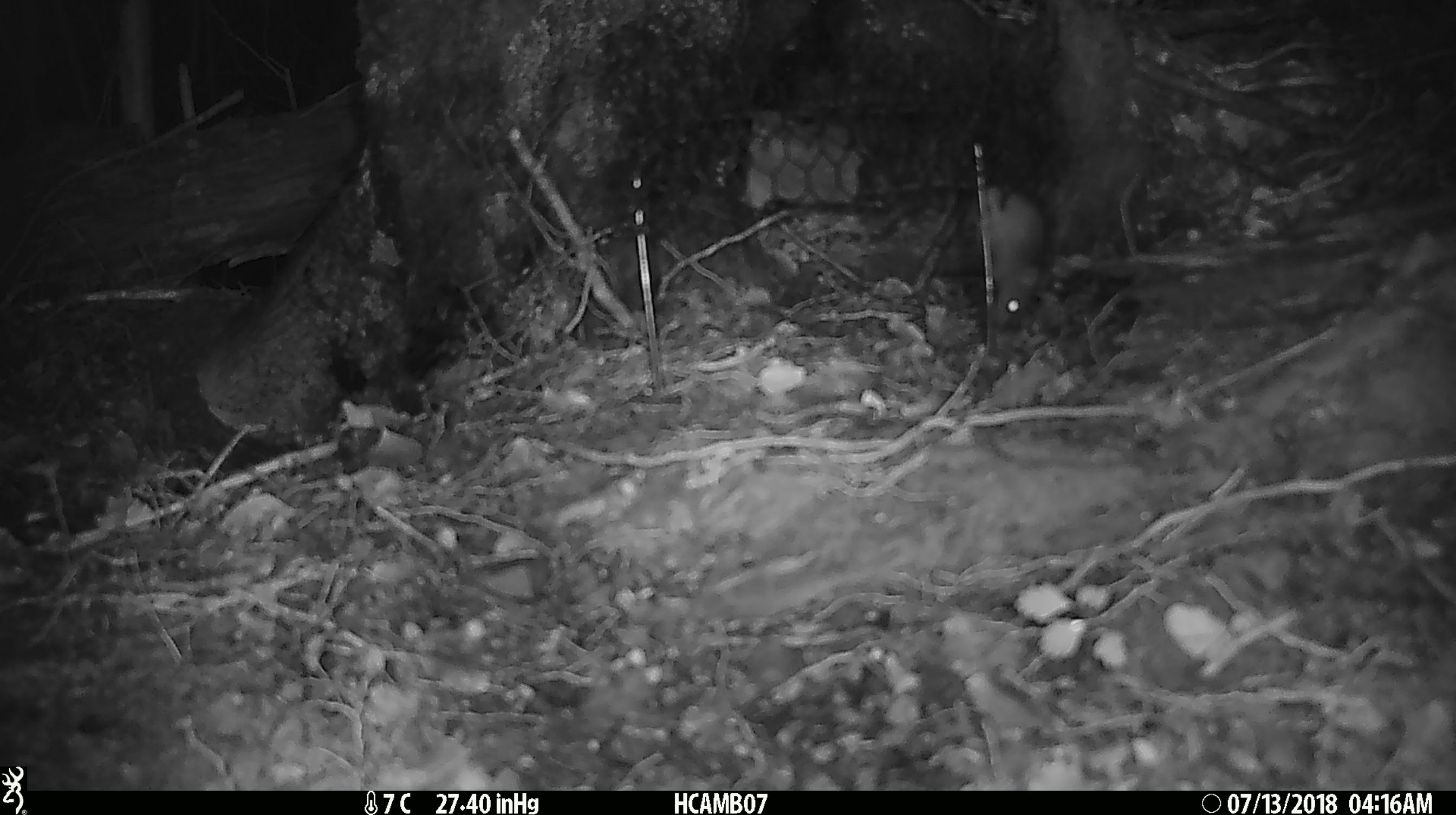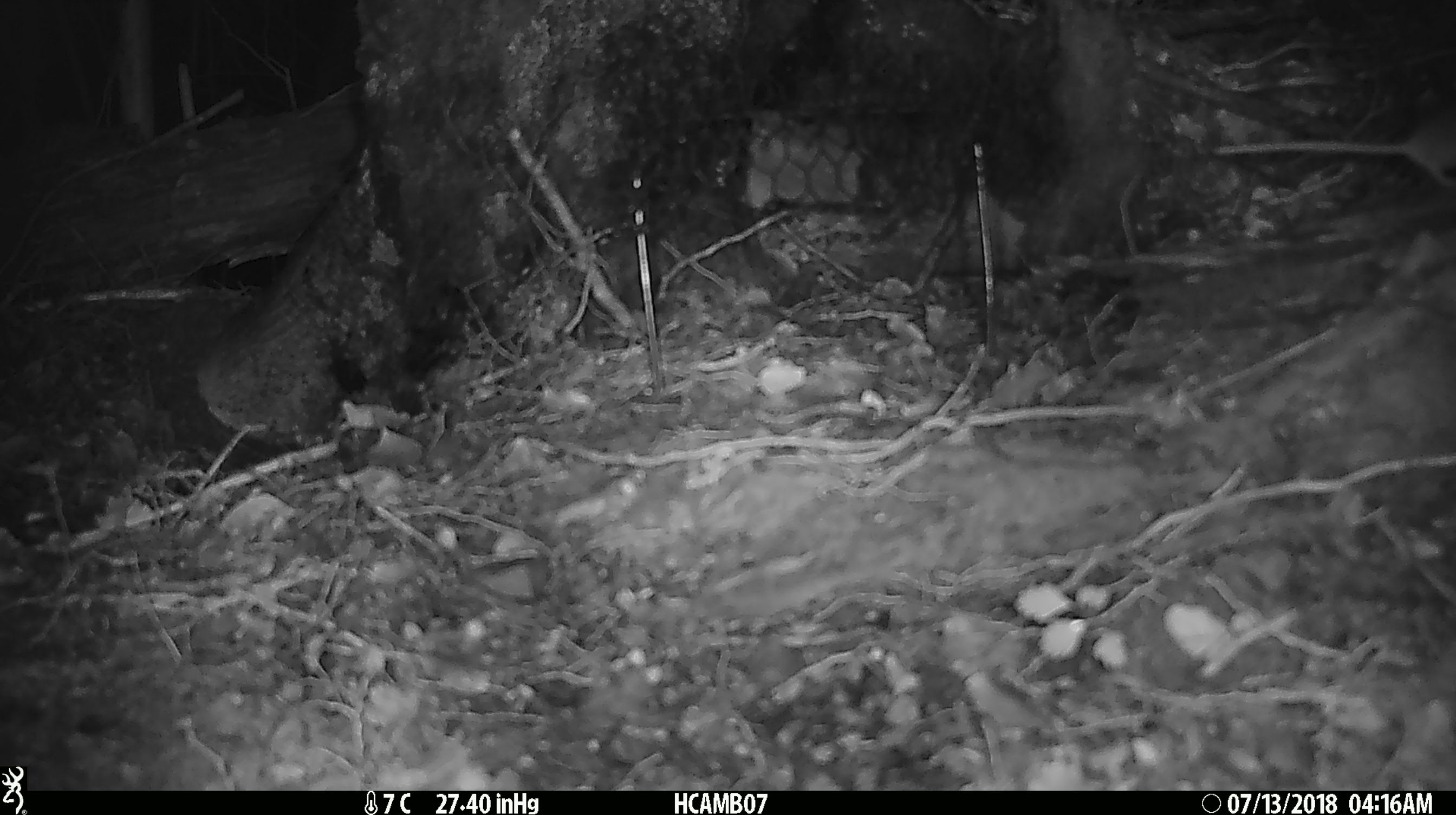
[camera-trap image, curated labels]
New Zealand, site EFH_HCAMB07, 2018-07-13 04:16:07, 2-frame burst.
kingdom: Animalia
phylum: Chordata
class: Mammalia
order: Rodentia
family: Muridae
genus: Mus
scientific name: Mus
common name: mouse